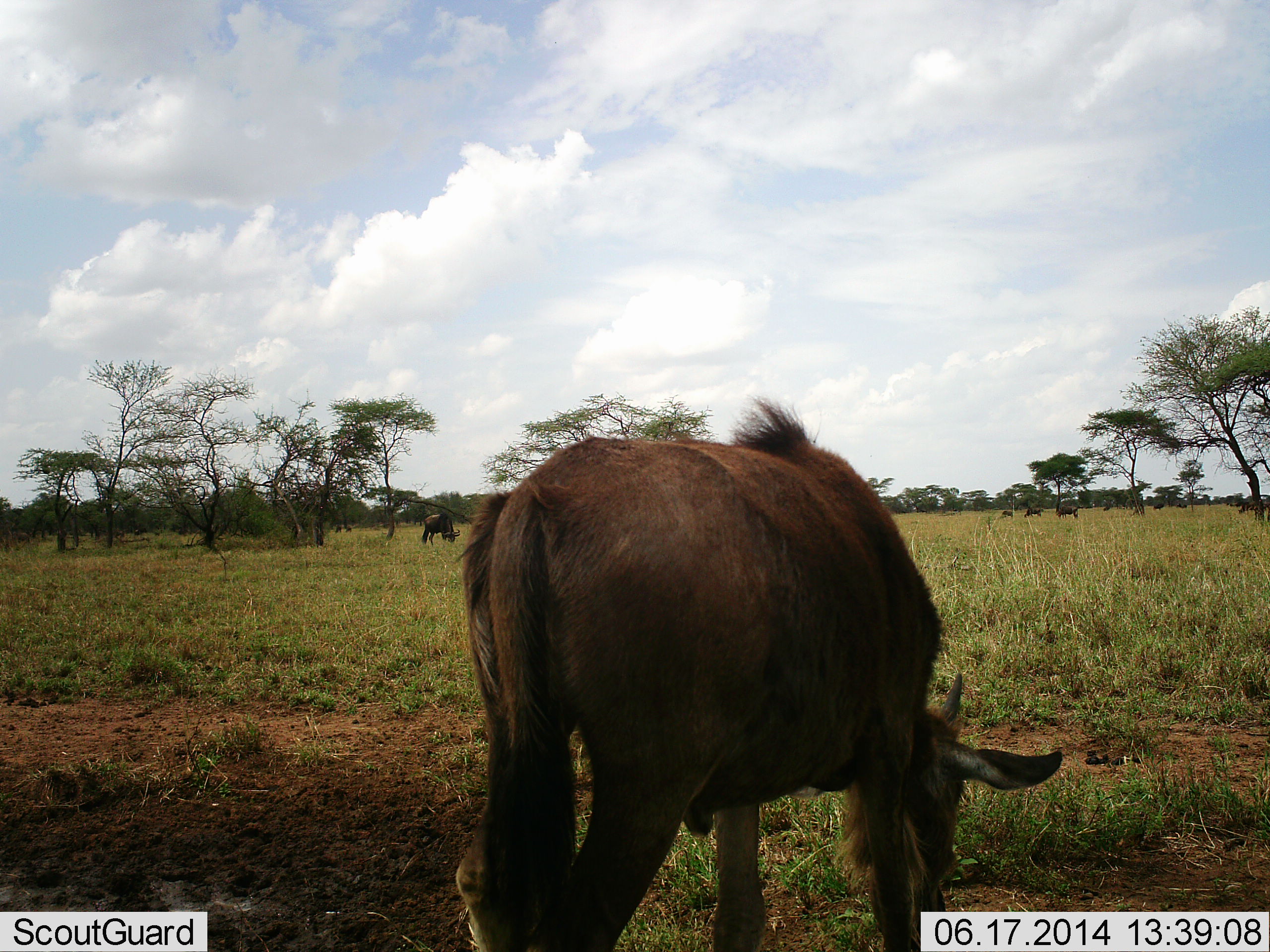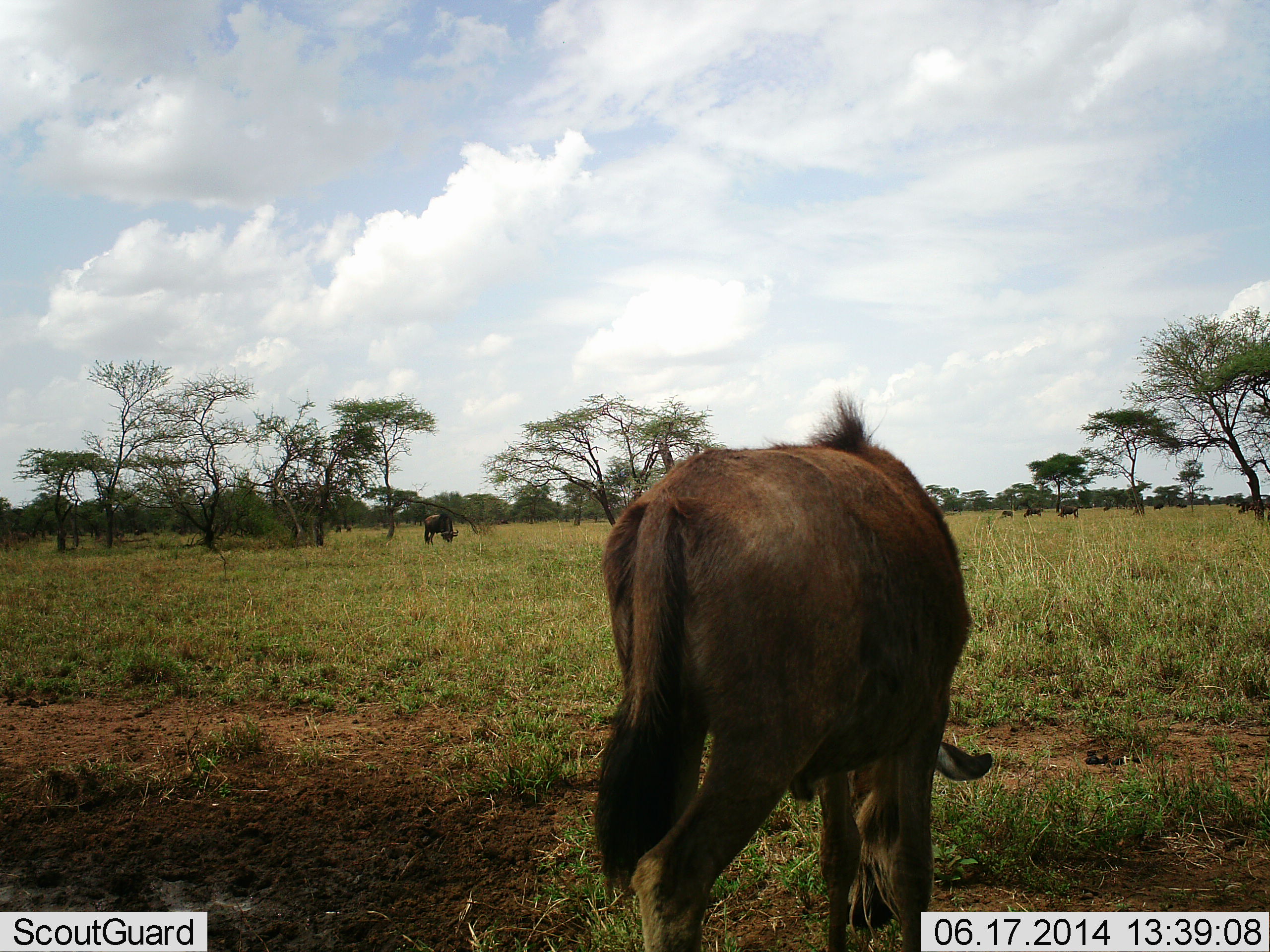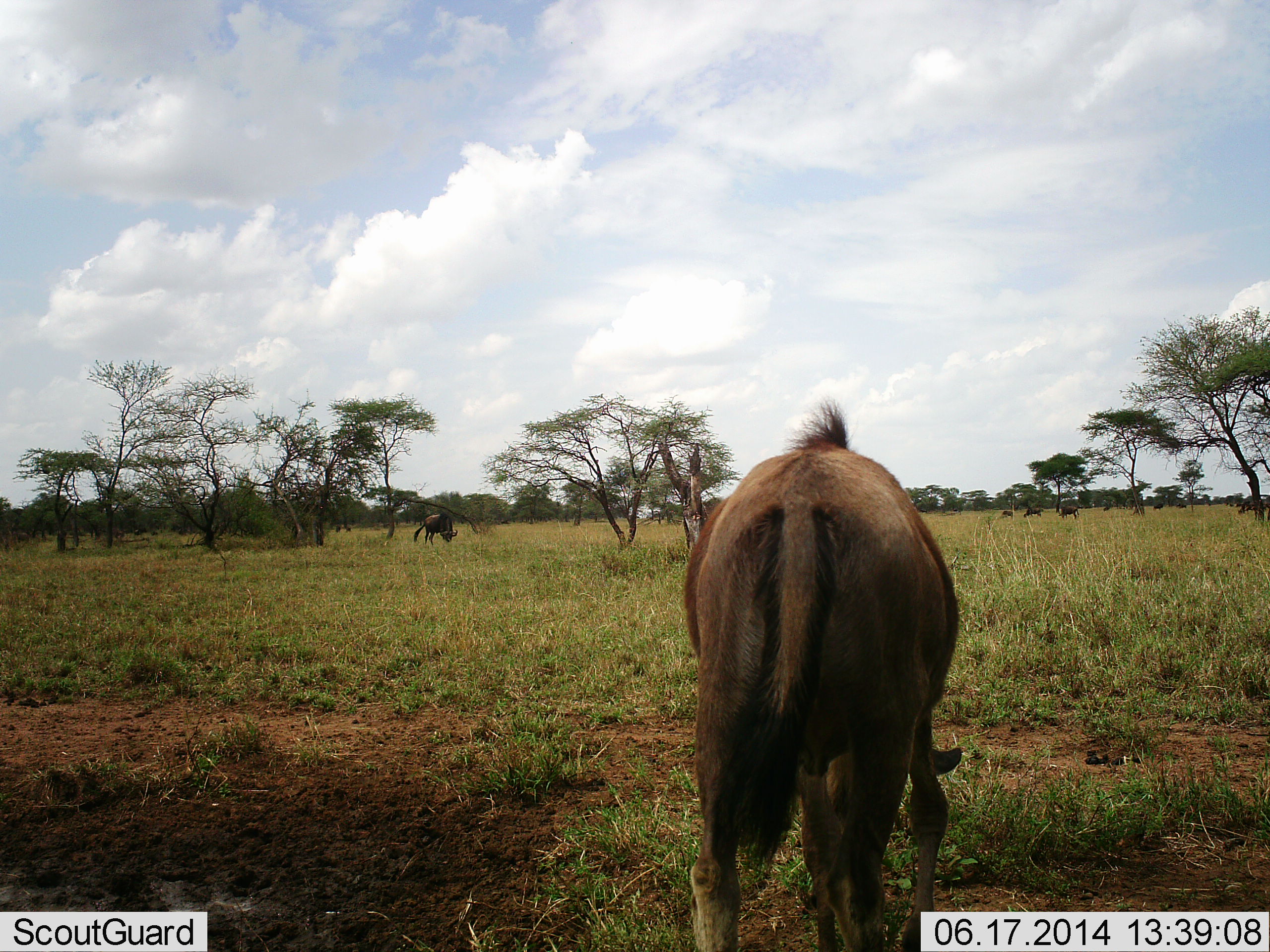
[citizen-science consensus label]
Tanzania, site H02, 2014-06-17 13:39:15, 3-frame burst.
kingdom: Animalia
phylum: Chordata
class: Mammalia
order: Artiodactyla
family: Bovidae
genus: Connochaetes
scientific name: Connochaetes taurinus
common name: blue wildebeest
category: wildebeest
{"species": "wildebeest (blue wildebeest) (Connochaetes taurinus)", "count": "5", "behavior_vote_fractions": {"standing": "18%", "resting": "0%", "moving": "0%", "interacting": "0%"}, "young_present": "27%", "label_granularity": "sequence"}